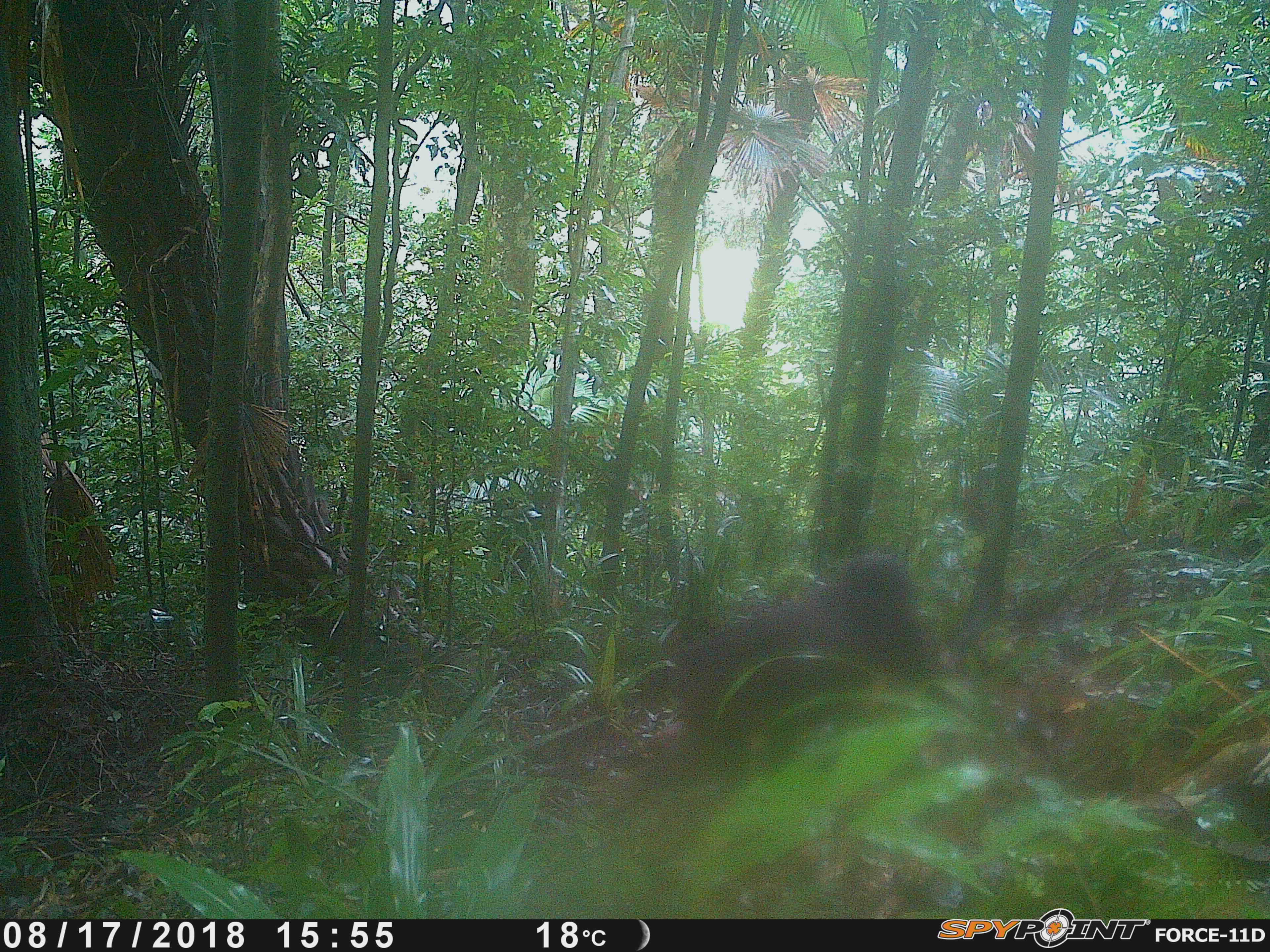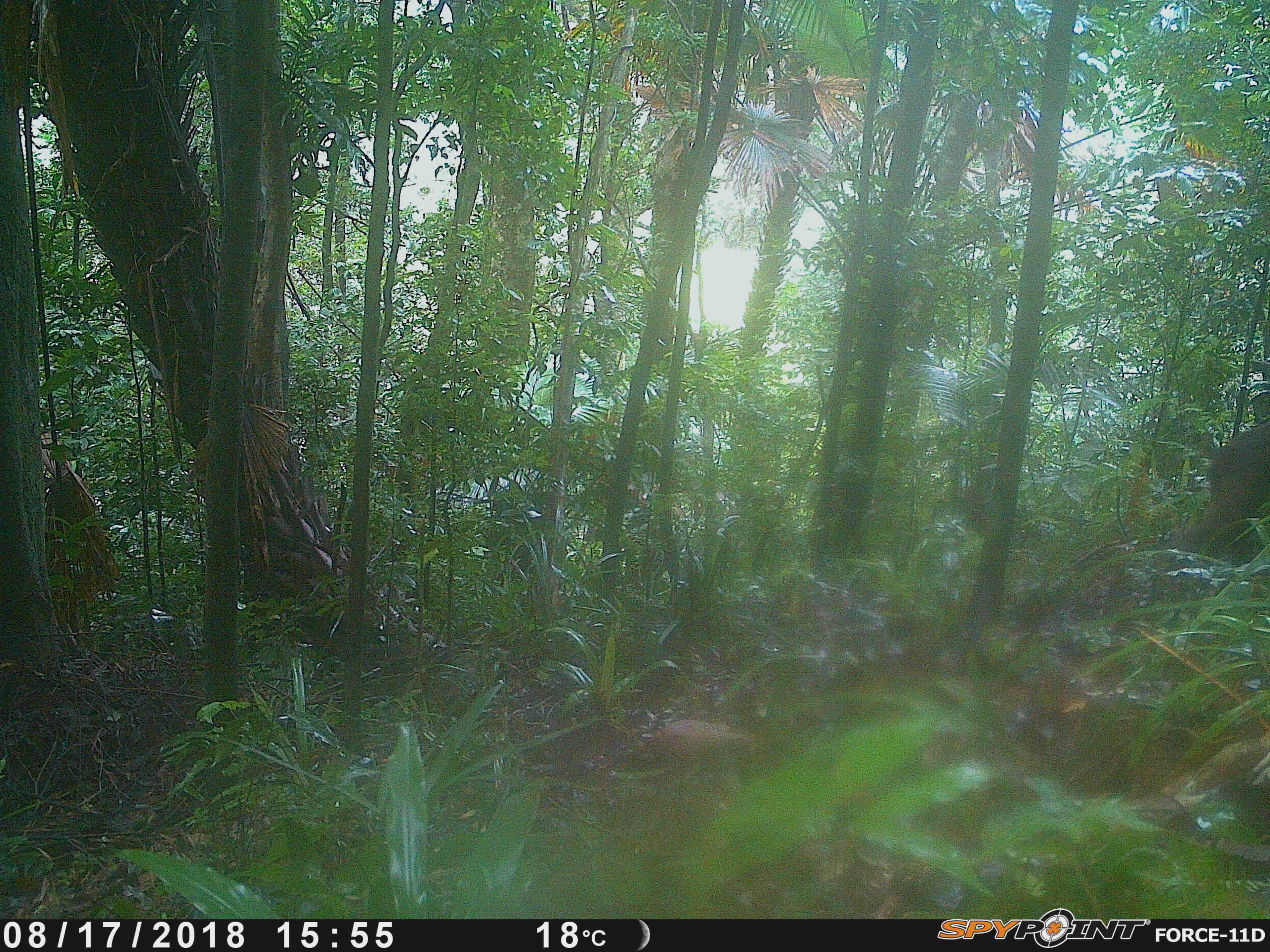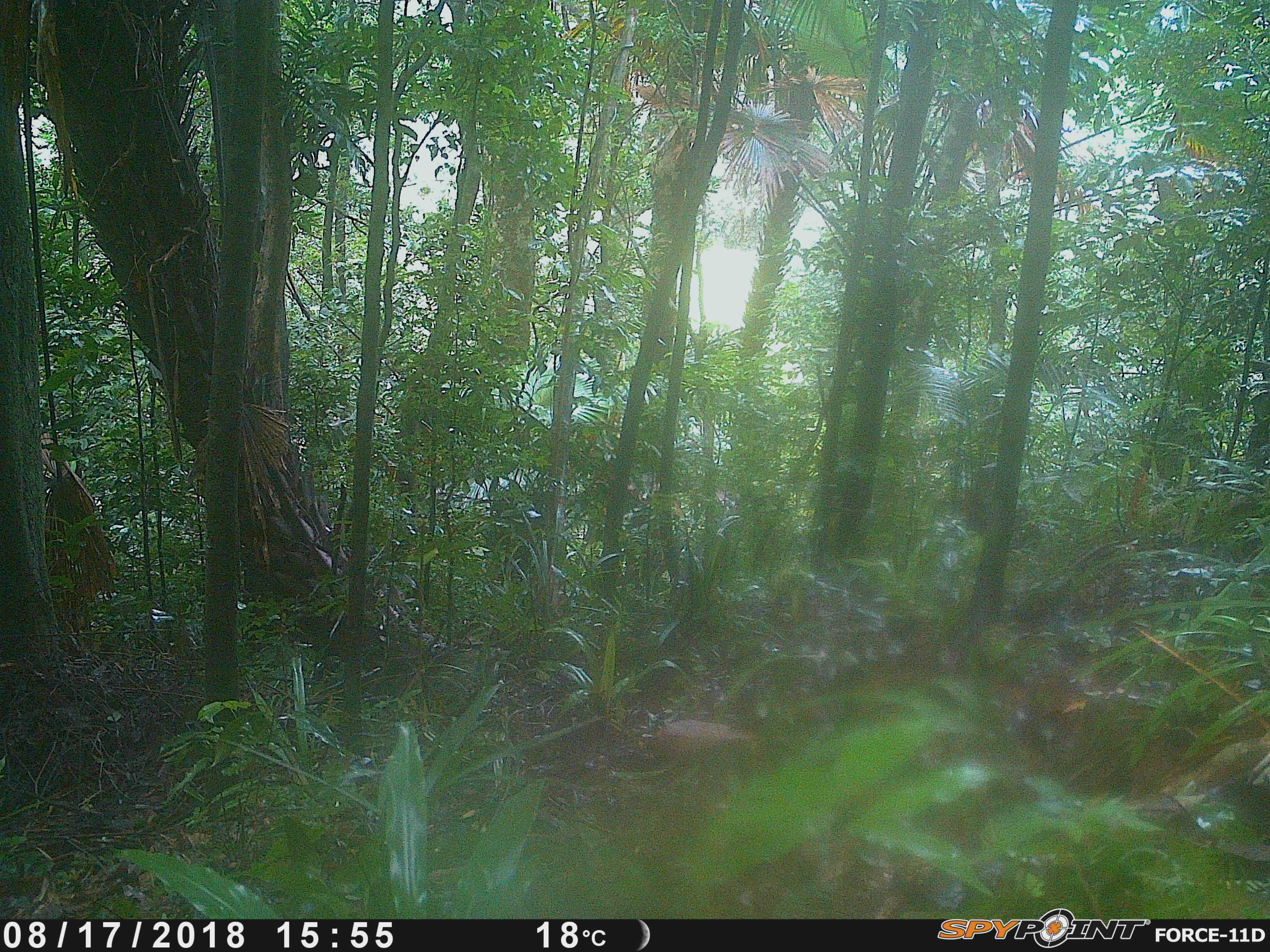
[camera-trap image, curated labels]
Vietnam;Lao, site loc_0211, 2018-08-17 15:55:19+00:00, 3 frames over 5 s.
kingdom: Animalia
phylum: Chordata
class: Mammalia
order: Primates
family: Cercopithecidae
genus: Macaca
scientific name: Macaca arctoides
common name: stump-tailed macaque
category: stump tailed macaque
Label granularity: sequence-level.